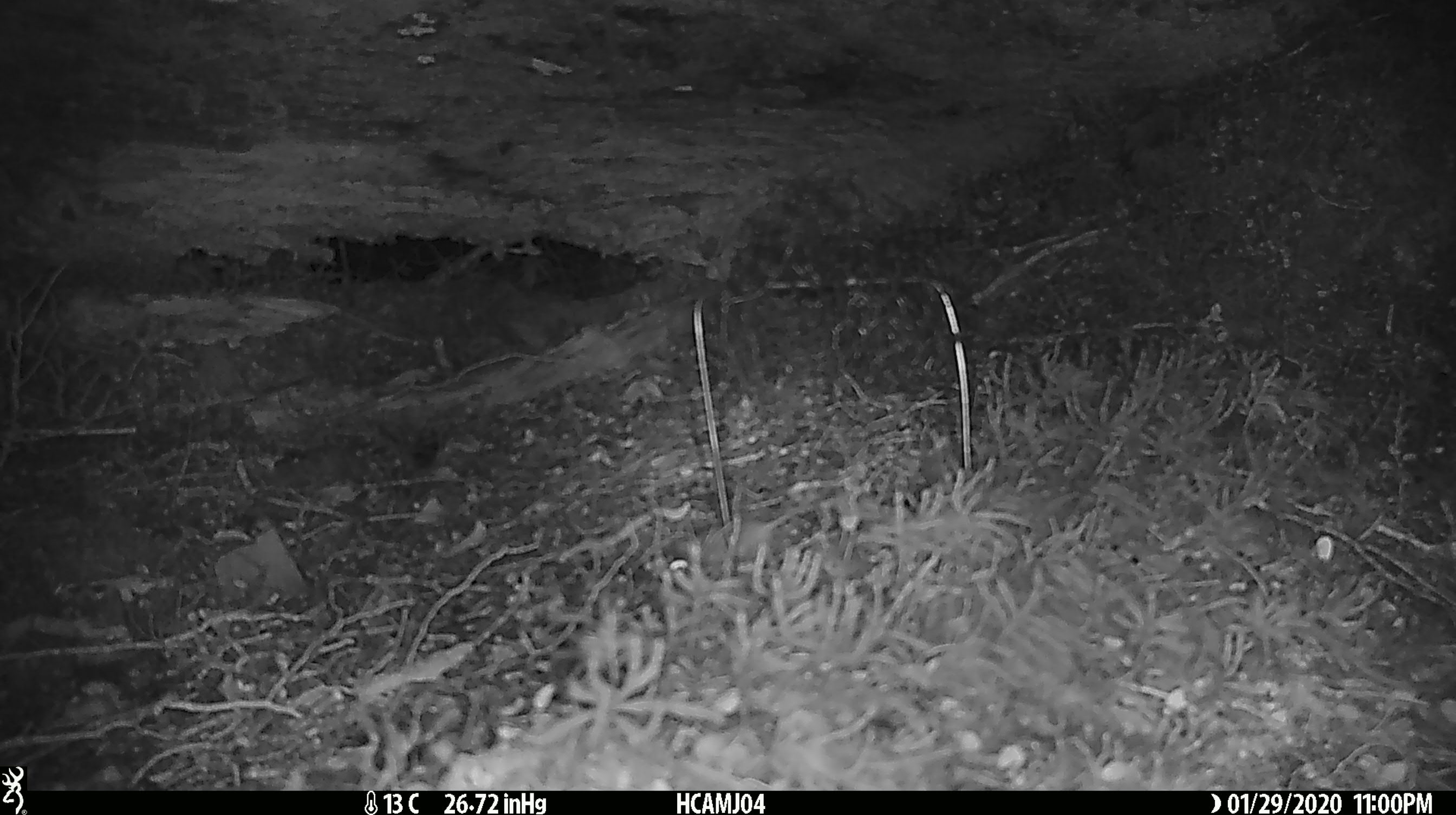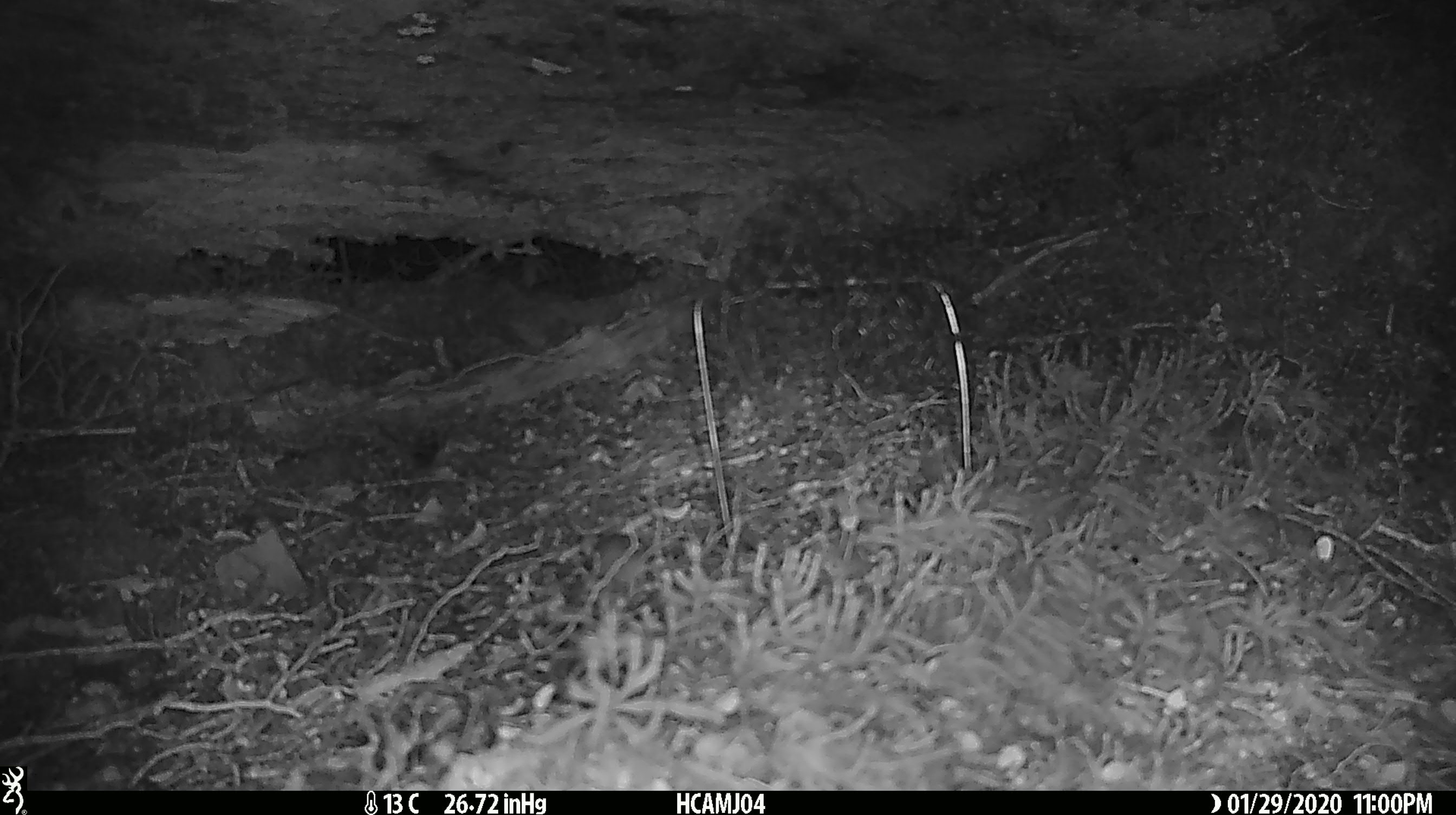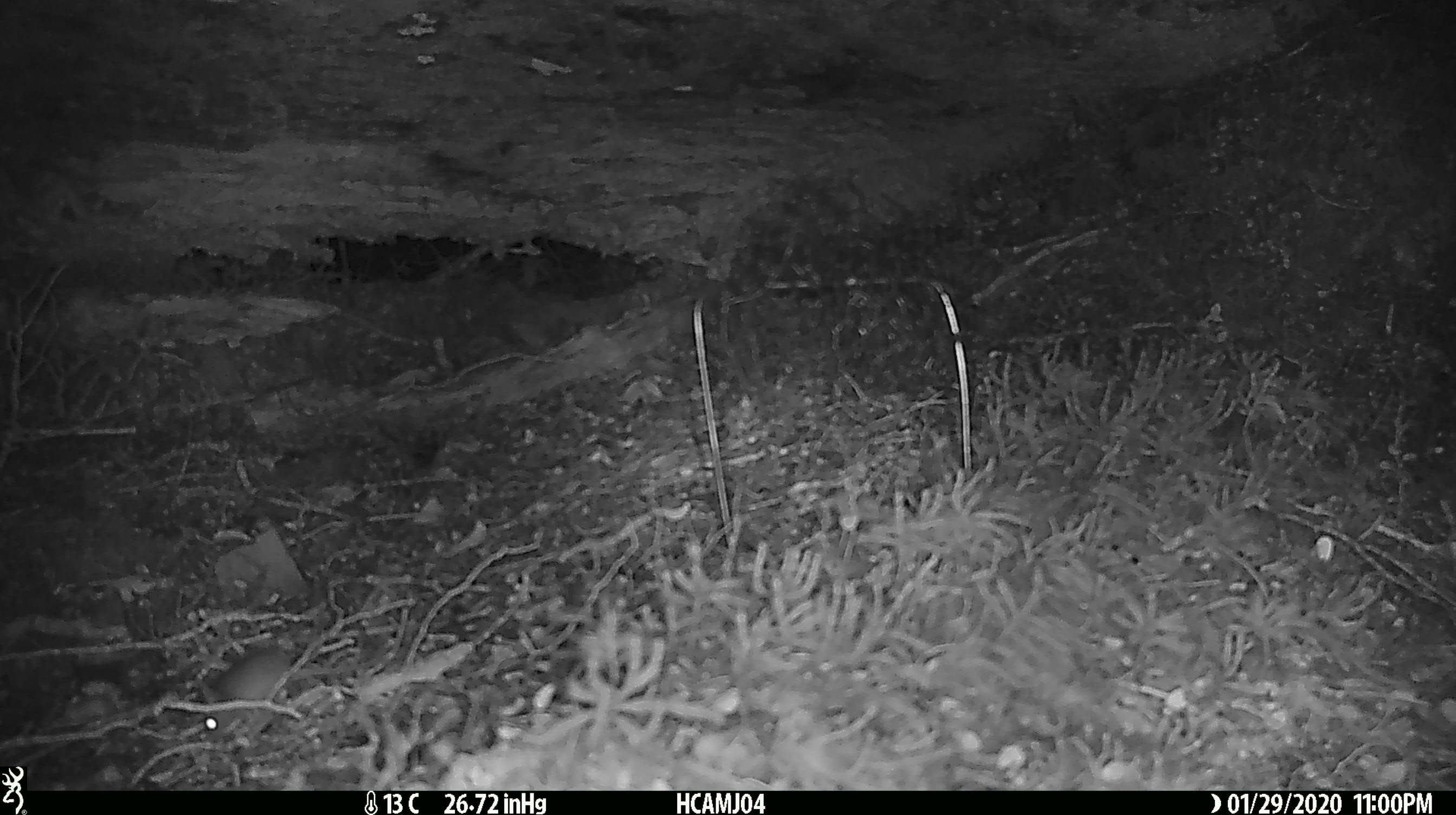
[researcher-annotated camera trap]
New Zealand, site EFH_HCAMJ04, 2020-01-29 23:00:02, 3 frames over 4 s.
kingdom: Animalia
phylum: Chordata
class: Mammalia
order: Rodentia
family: Muridae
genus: Mus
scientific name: Mus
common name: mouse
Mouse (Mus).